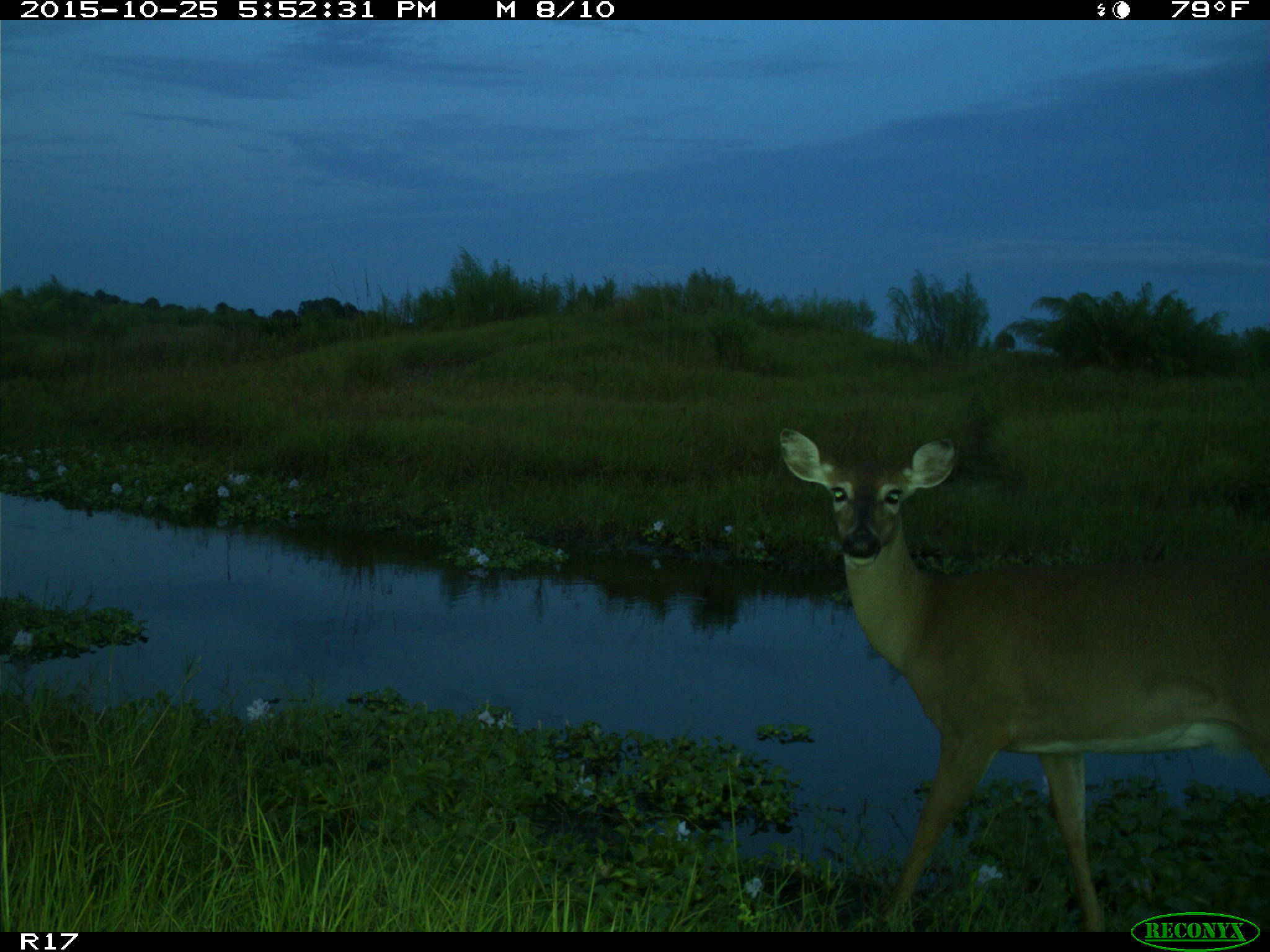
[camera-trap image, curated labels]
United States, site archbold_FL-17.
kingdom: Animalia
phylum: Chordata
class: Mammalia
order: Artiodactyla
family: Cervidae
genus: Odocoileus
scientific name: Odocoileus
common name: deer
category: unidentified deer